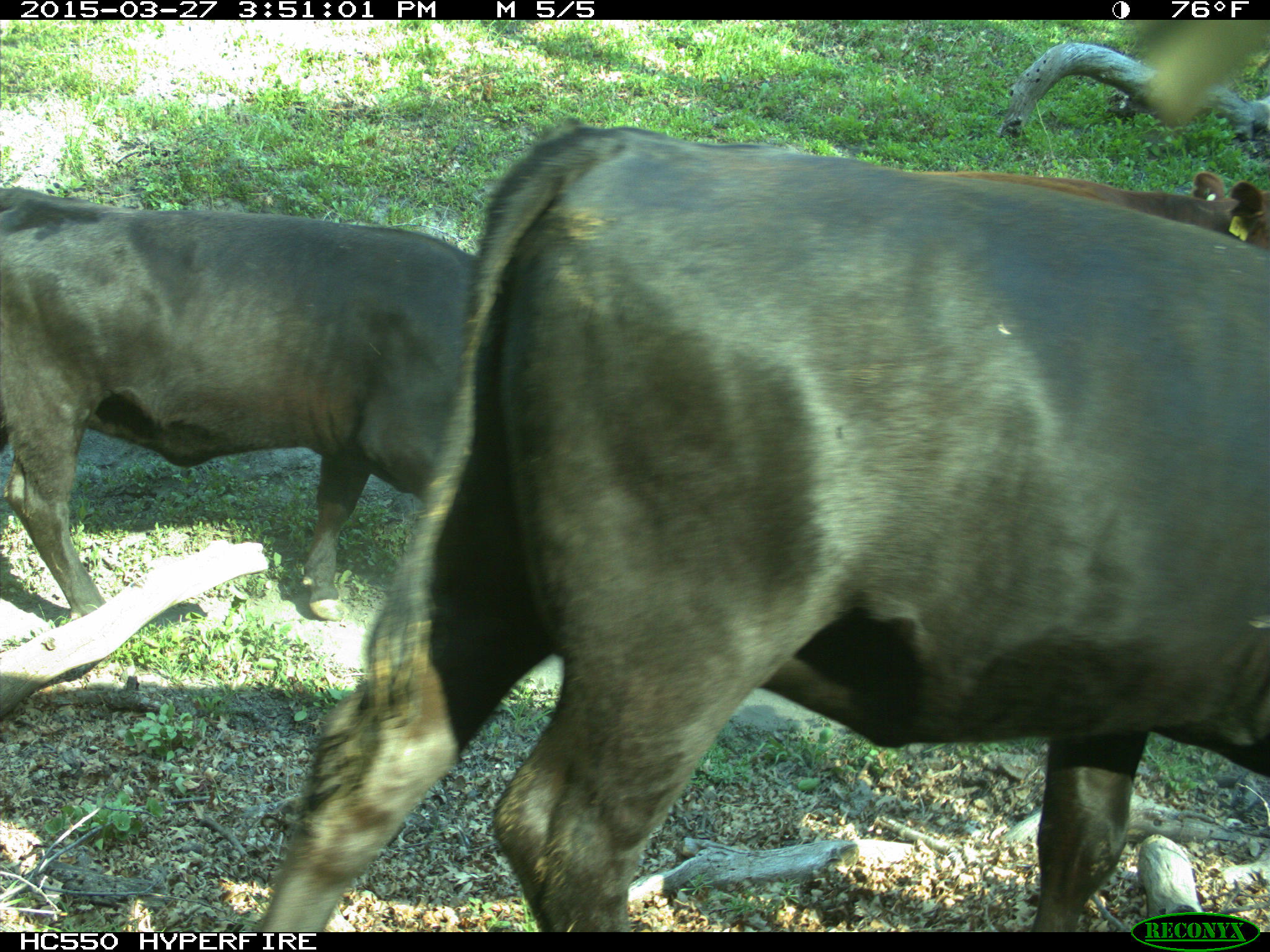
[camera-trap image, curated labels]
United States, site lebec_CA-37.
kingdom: Animalia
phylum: Chordata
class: Mammalia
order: Artiodactyla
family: Bovidae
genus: Bos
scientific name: Bos taurus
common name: domestic cow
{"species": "Bos taurus (domestic cow)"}